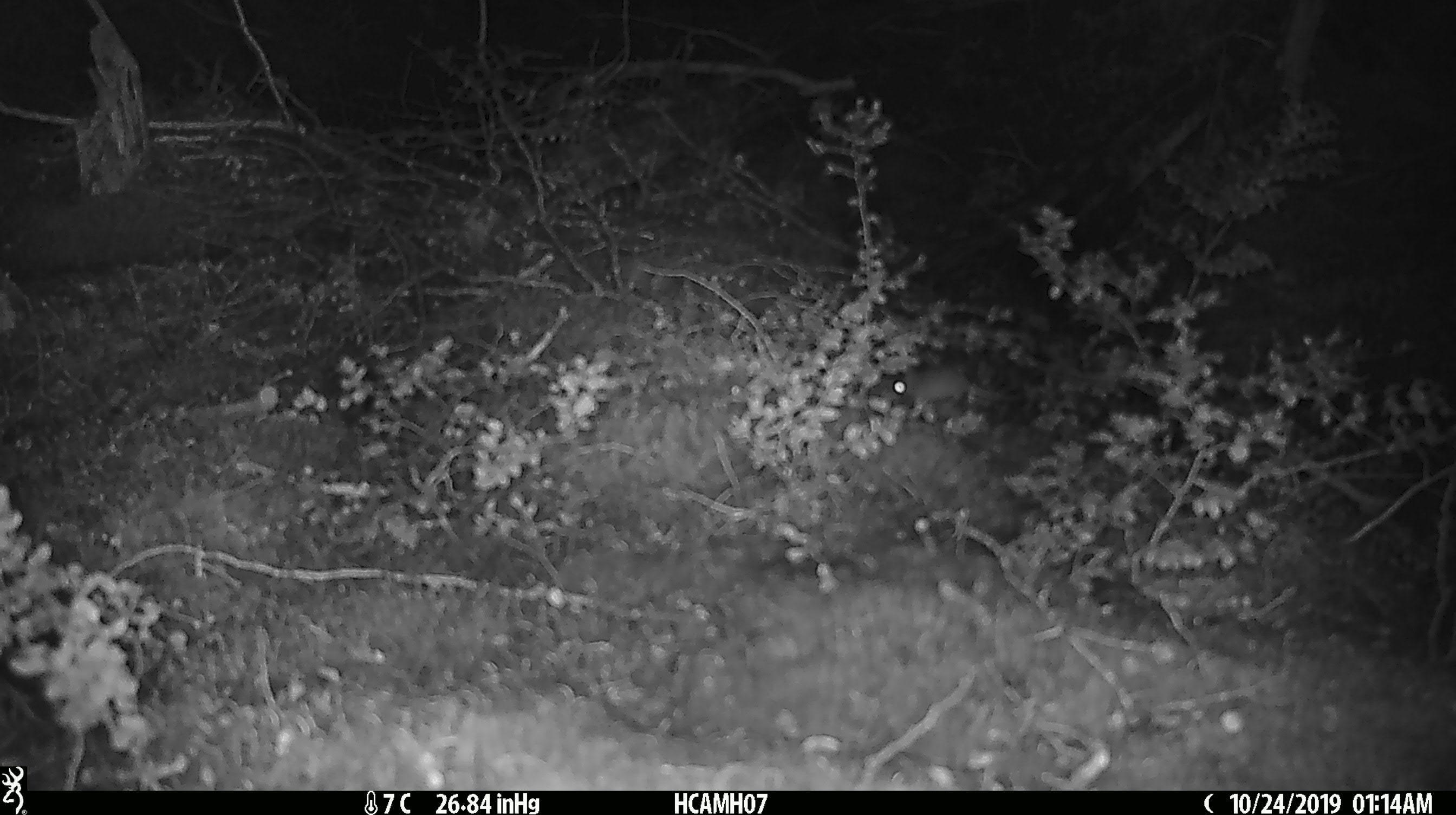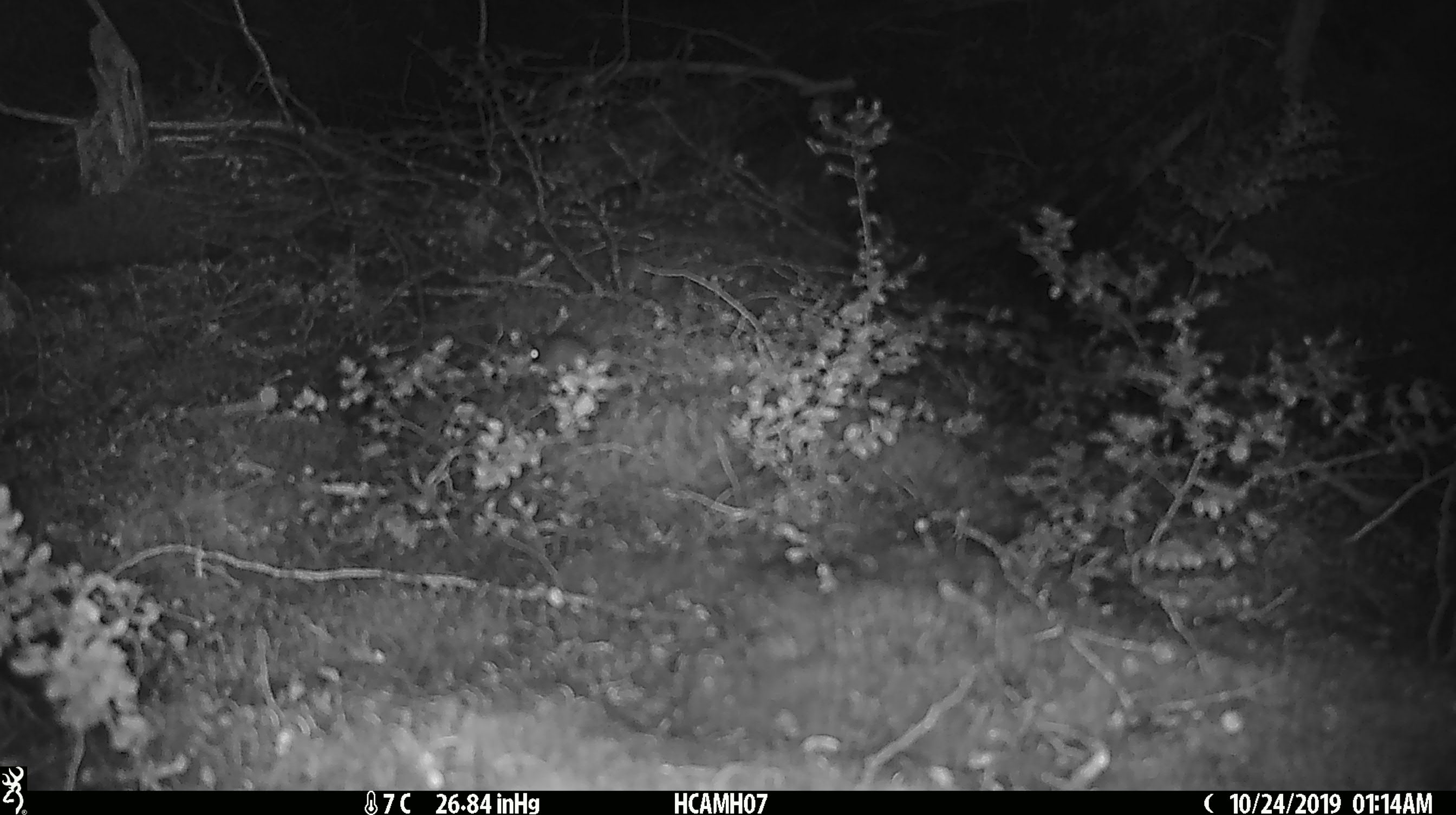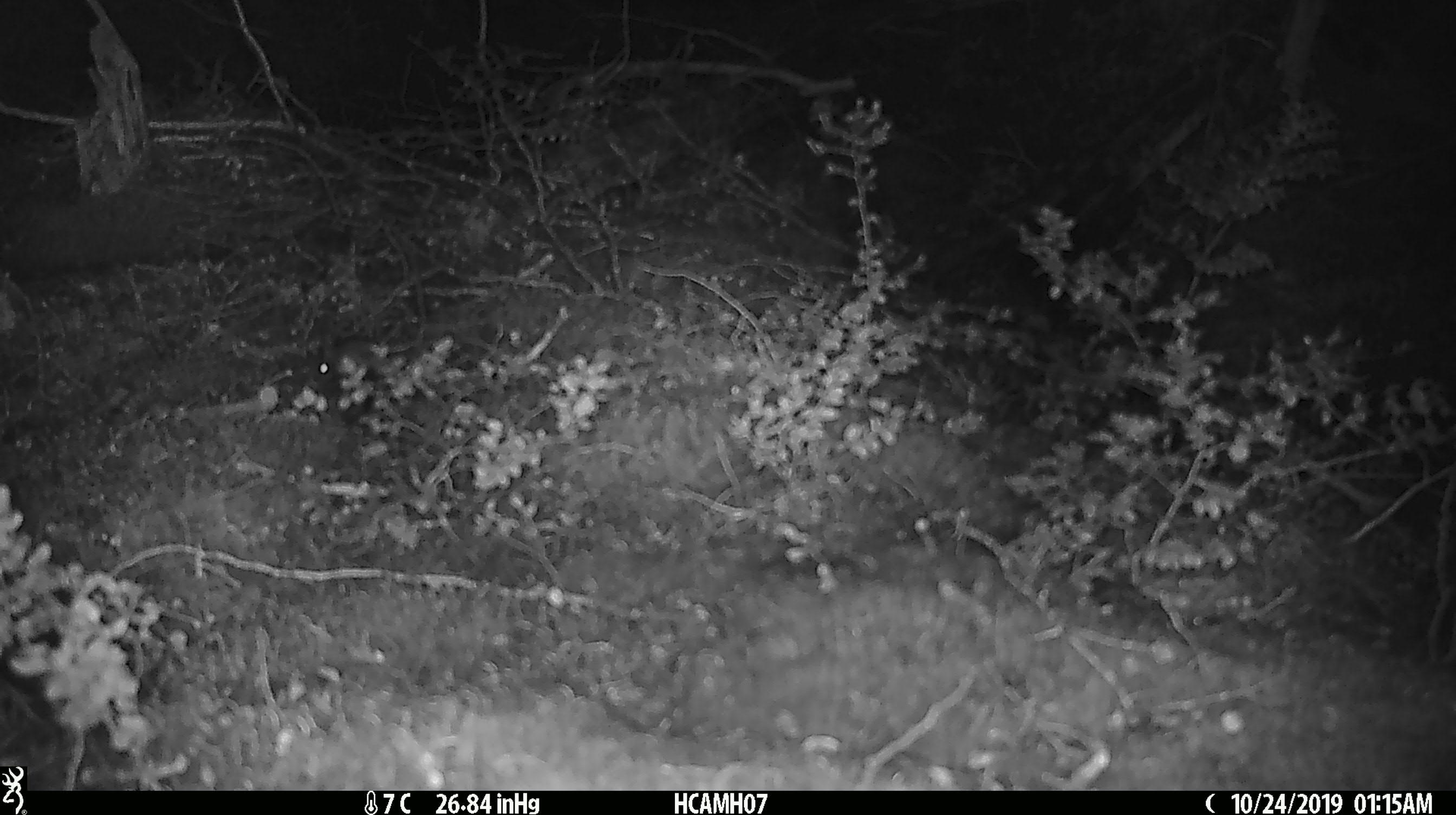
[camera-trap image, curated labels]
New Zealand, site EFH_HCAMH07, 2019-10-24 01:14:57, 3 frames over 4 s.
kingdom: Animalia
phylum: Chordata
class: Mammalia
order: Rodentia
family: Muridae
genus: Mus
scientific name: Mus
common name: mouse